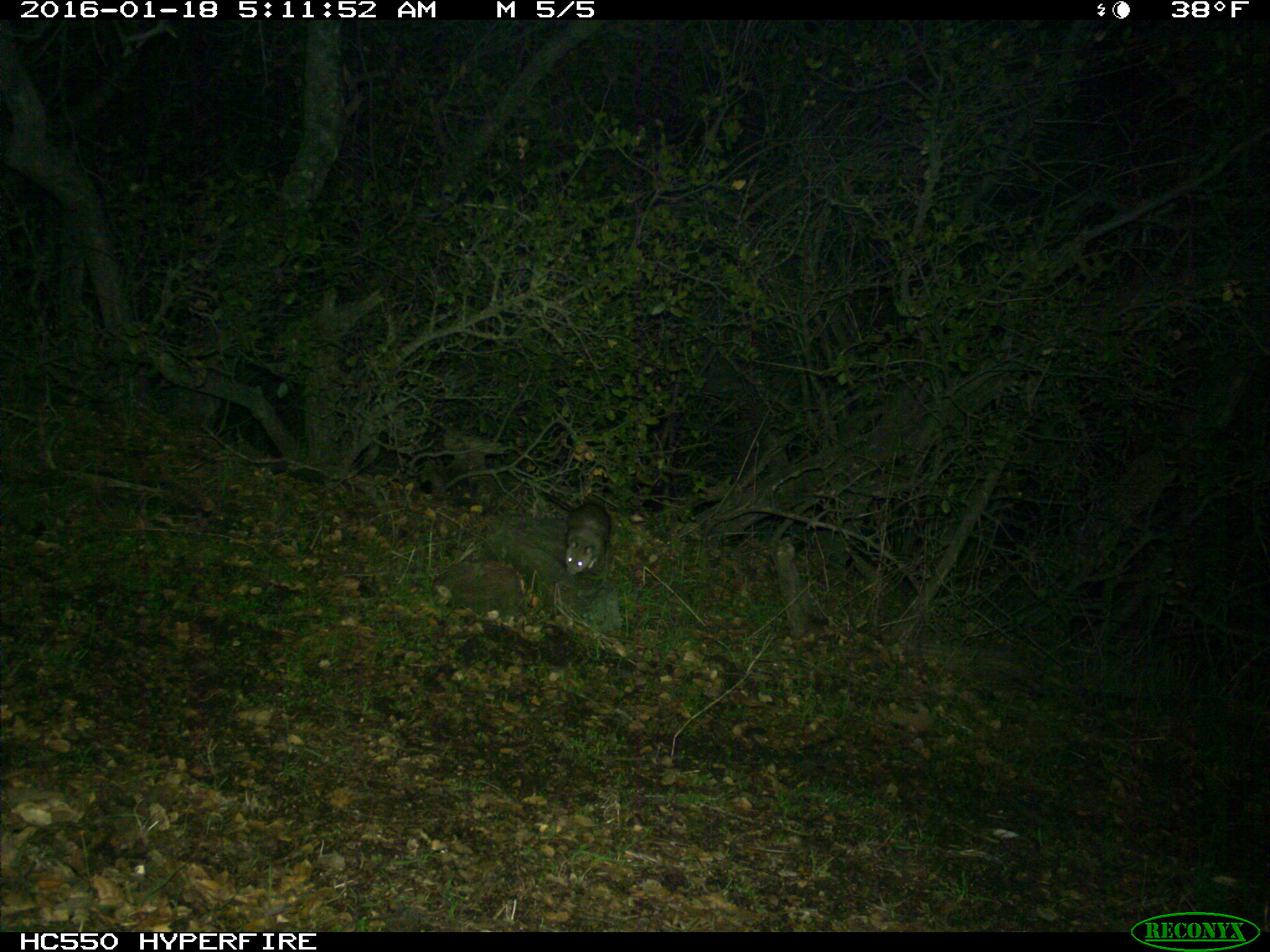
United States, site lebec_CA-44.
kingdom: Animalia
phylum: Chordata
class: Mammalia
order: Rodentia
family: Cricetidae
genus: Neotoma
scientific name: Neotoma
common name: pack rat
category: unidentified pack rat